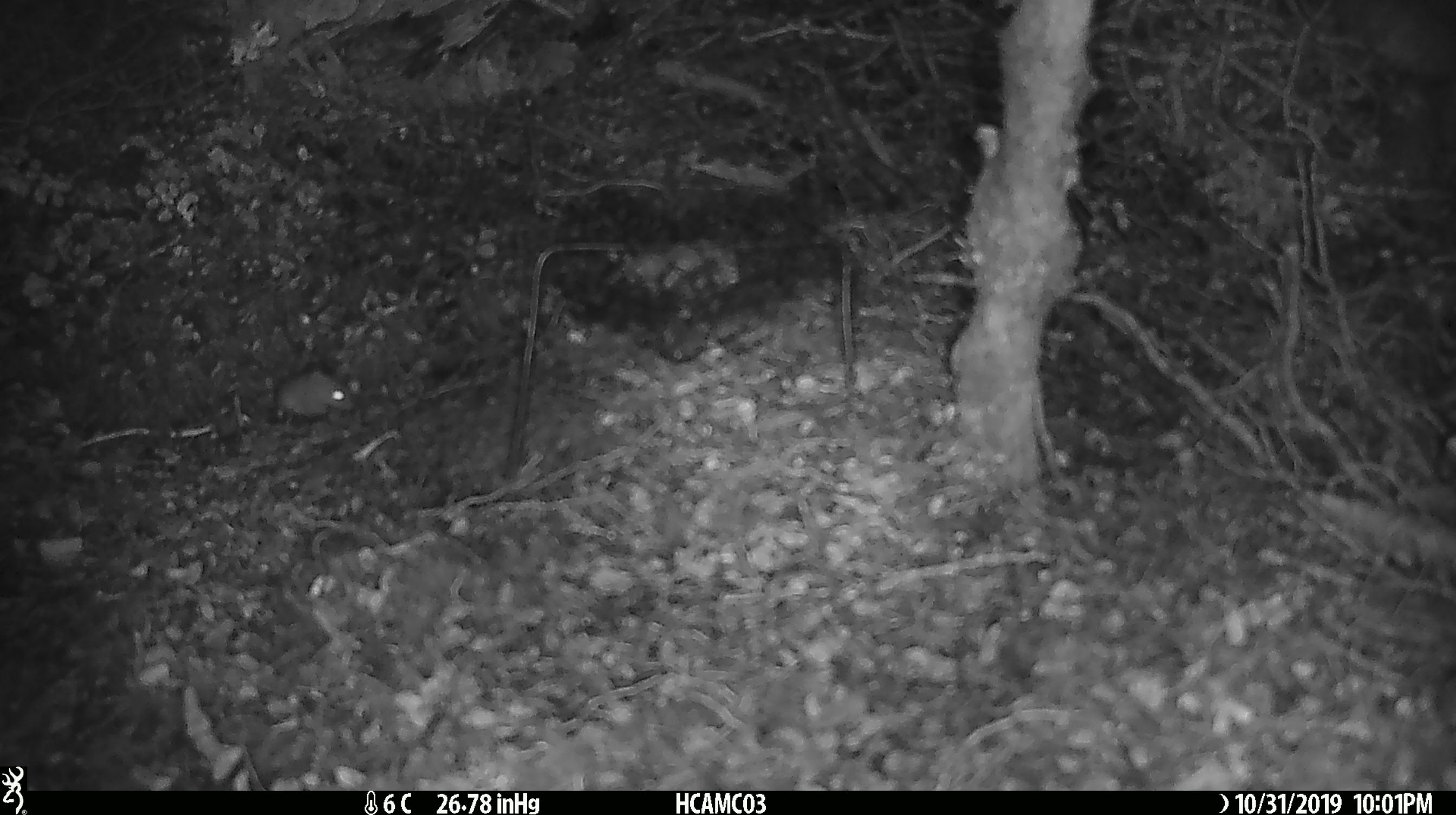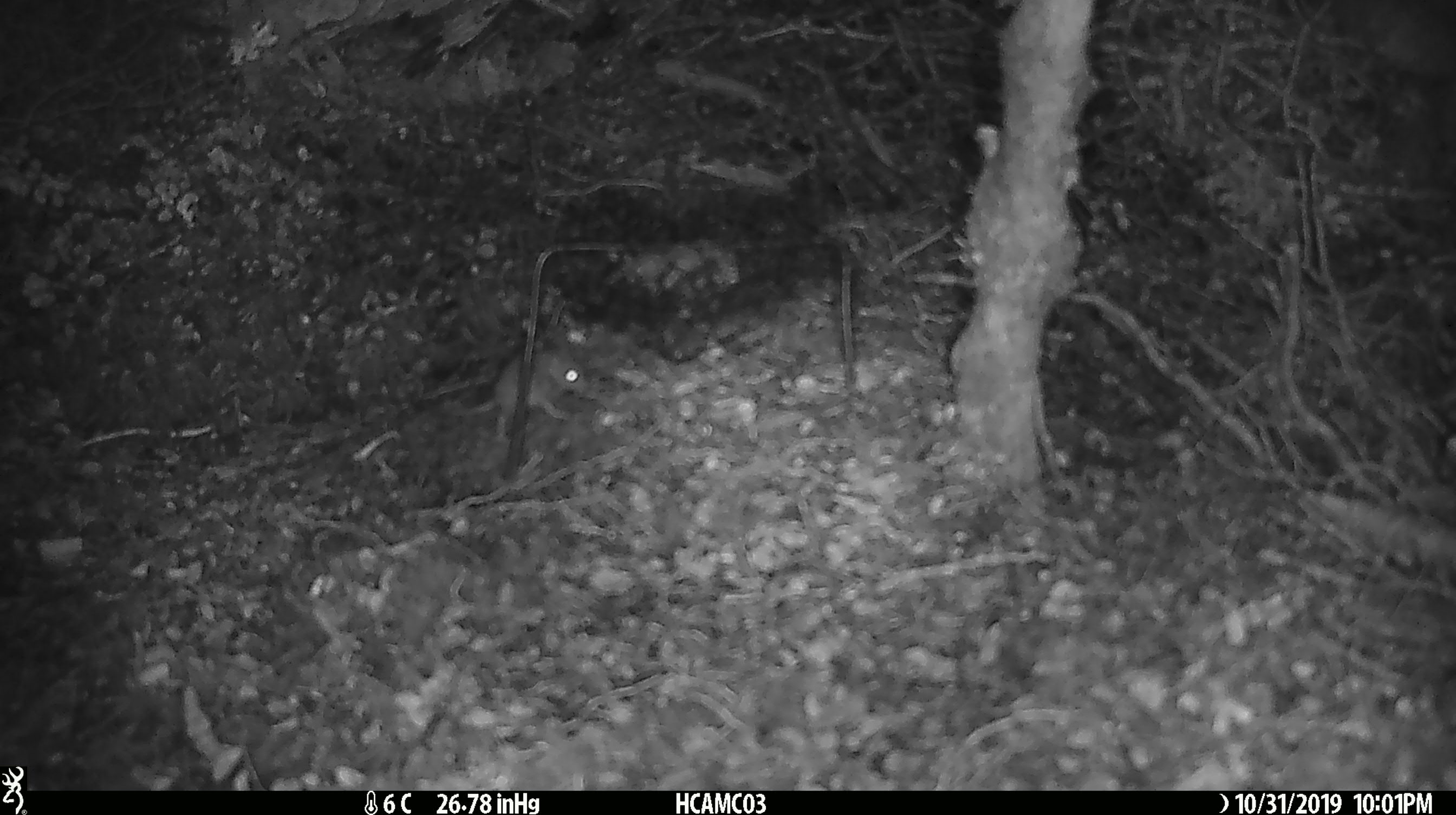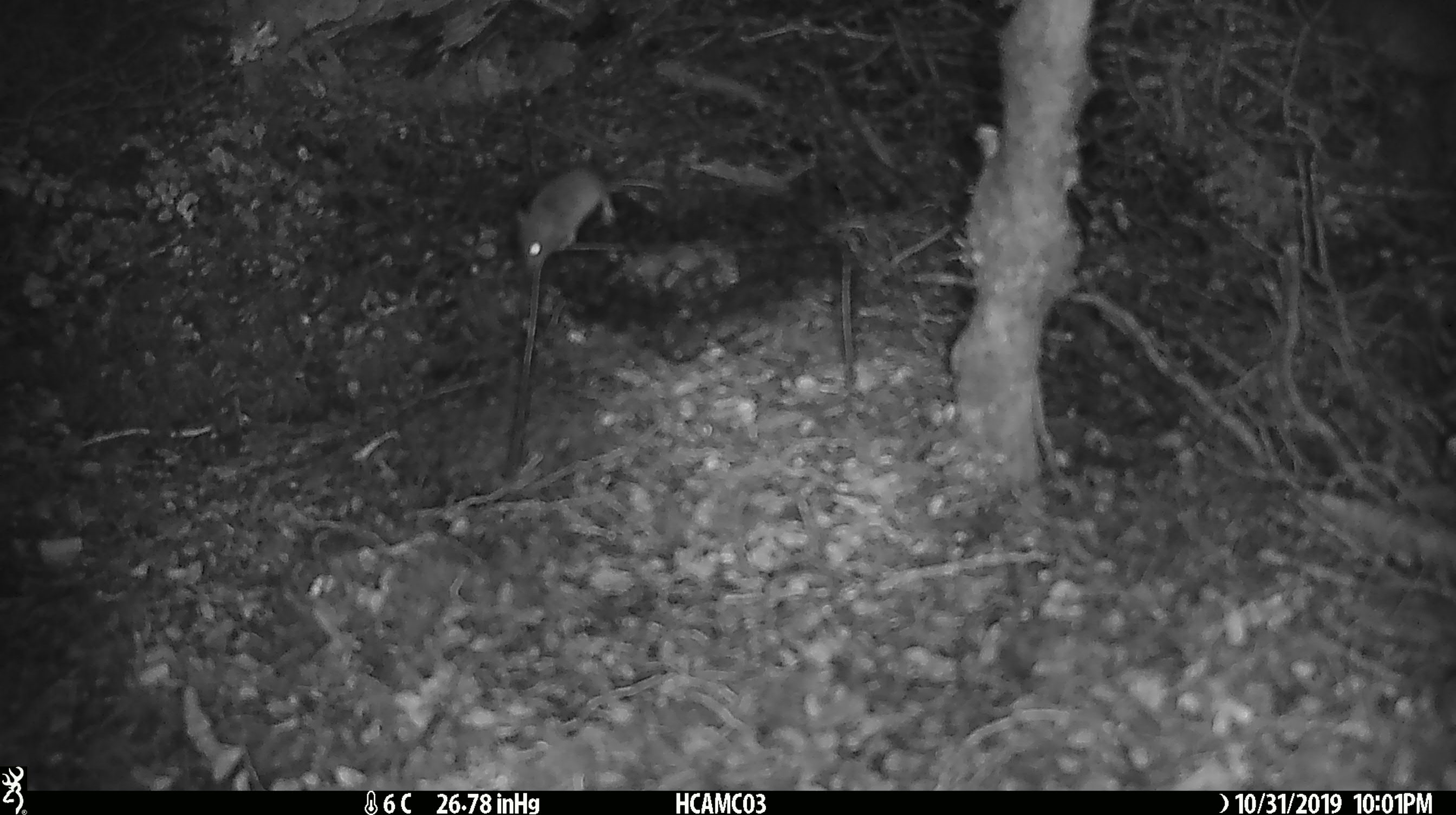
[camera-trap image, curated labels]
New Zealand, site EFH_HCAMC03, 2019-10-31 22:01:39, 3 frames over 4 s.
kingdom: Animalia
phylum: Chordata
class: Mammalia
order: Rodentia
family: Muridae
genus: Mus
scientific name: Mus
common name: mouse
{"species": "mouse (Mus)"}